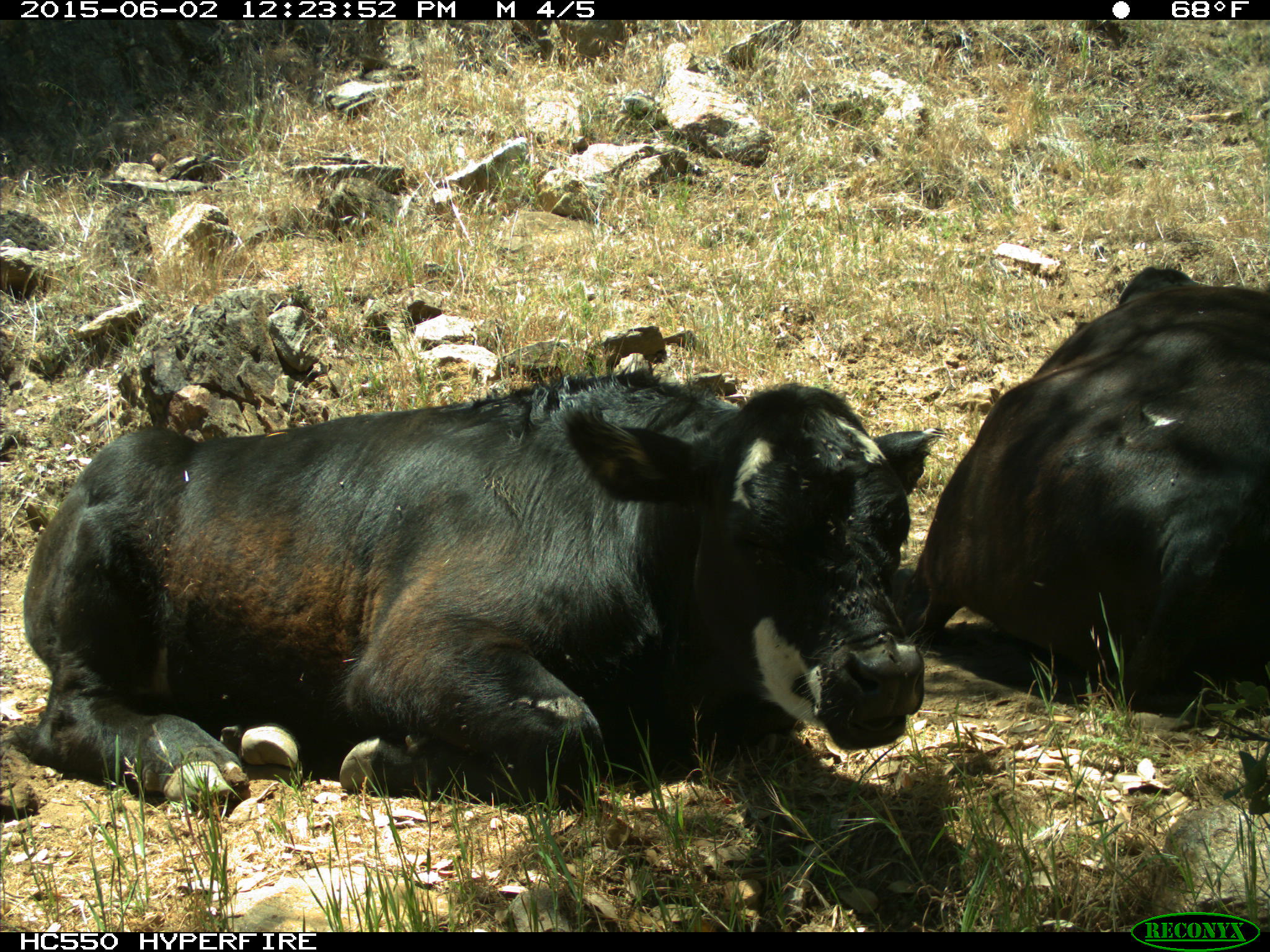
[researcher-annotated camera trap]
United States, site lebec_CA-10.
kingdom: Animalia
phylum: Chordata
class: Mammalia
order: Artiodactyla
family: Bovidae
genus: Bos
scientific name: Bos taurus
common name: domestic cow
Bos taurus (domestic cow).